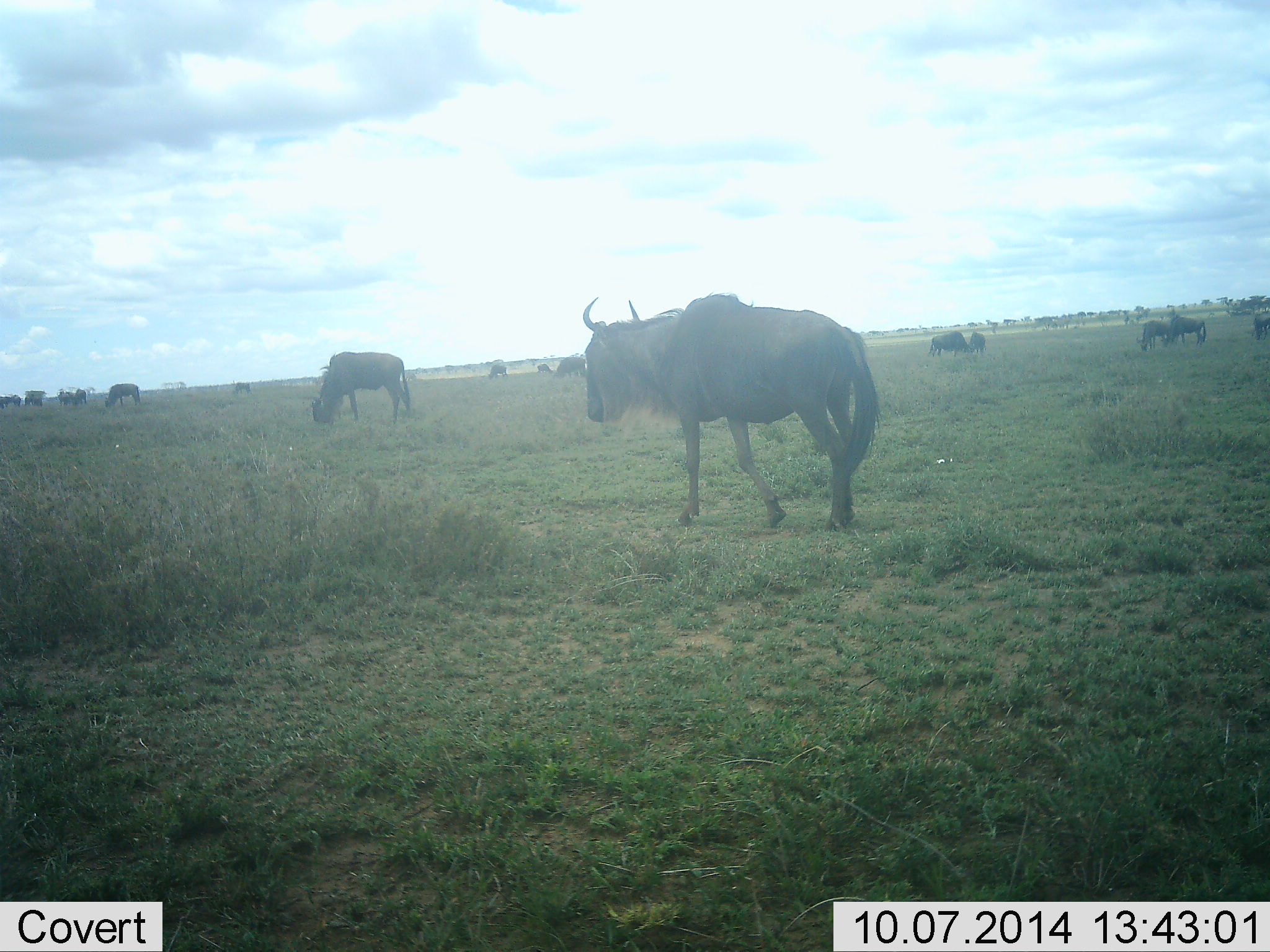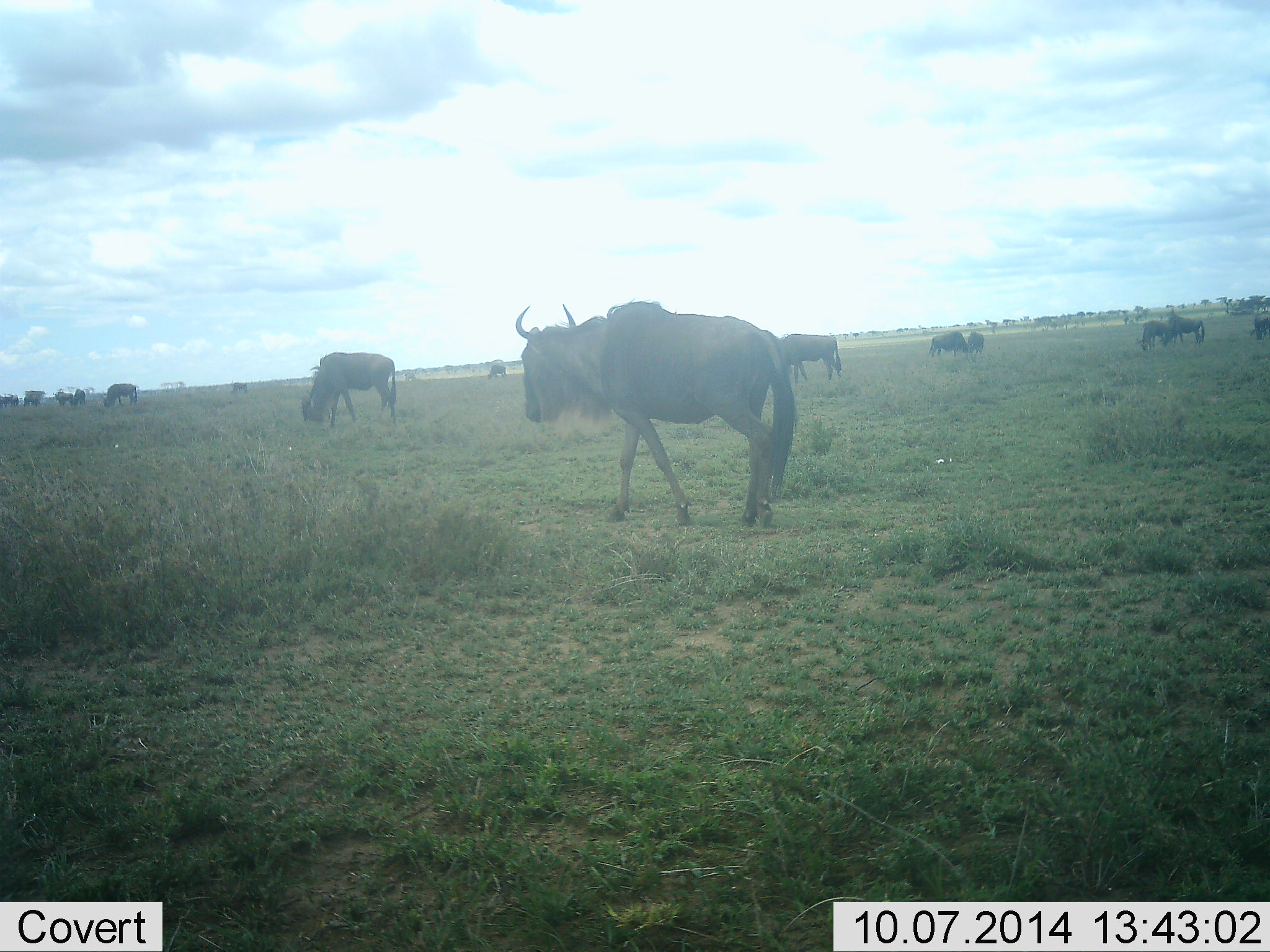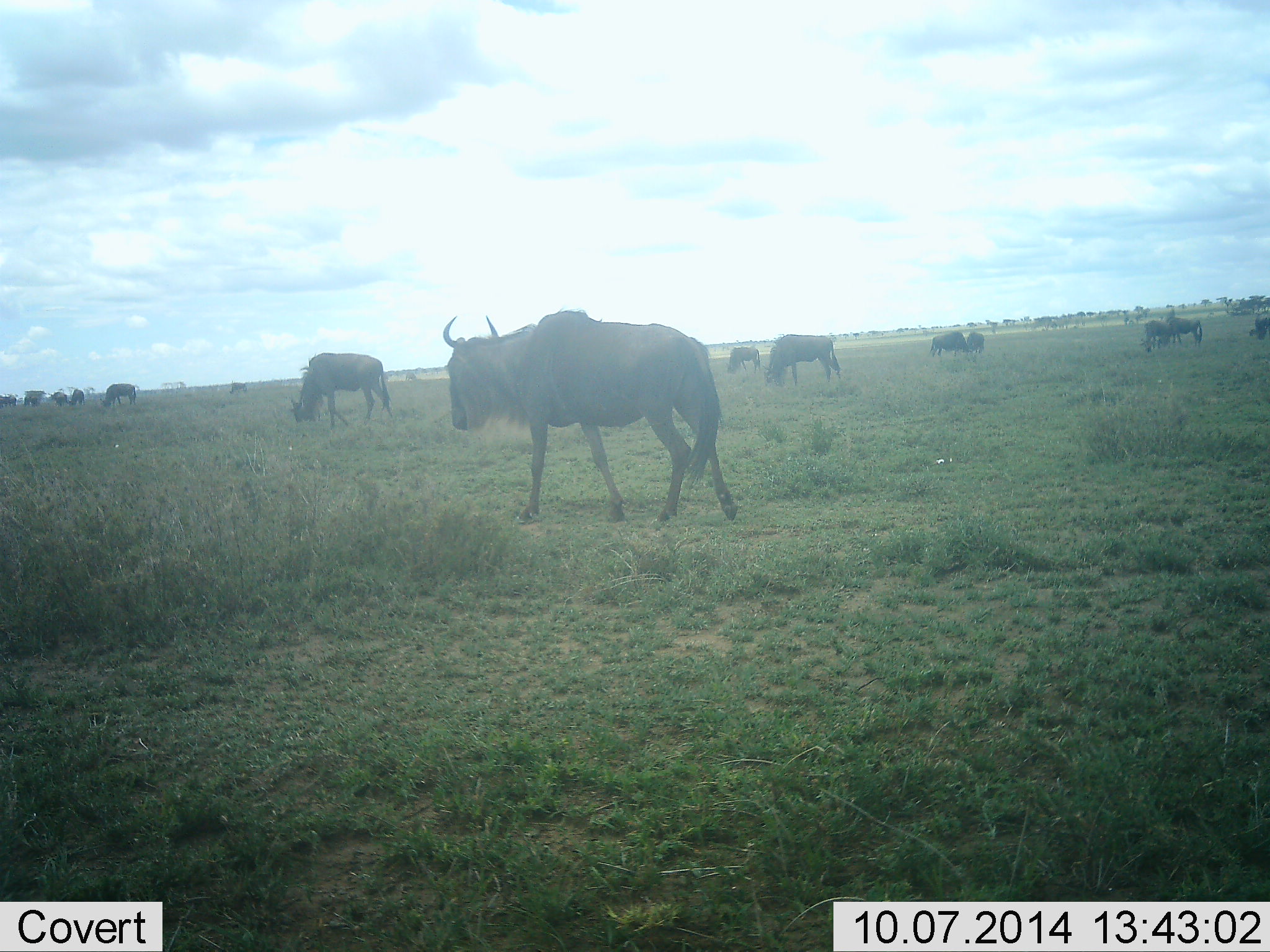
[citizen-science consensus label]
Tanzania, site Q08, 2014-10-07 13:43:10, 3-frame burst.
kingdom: Animalia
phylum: Chordata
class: Mammalia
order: Artiodactyla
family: Bovidae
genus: Connochaetes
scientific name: Connochaetes taurinus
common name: blue wildebeest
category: wildebeest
Wildebeest (blue wildebeest) (Connochaetes taurinus), count 11-50. Behavior (volunteer vote fractions): standing 45%, resting 0%, moving 82%, interacting 0%. Young present (vote fraction): 0%. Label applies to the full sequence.